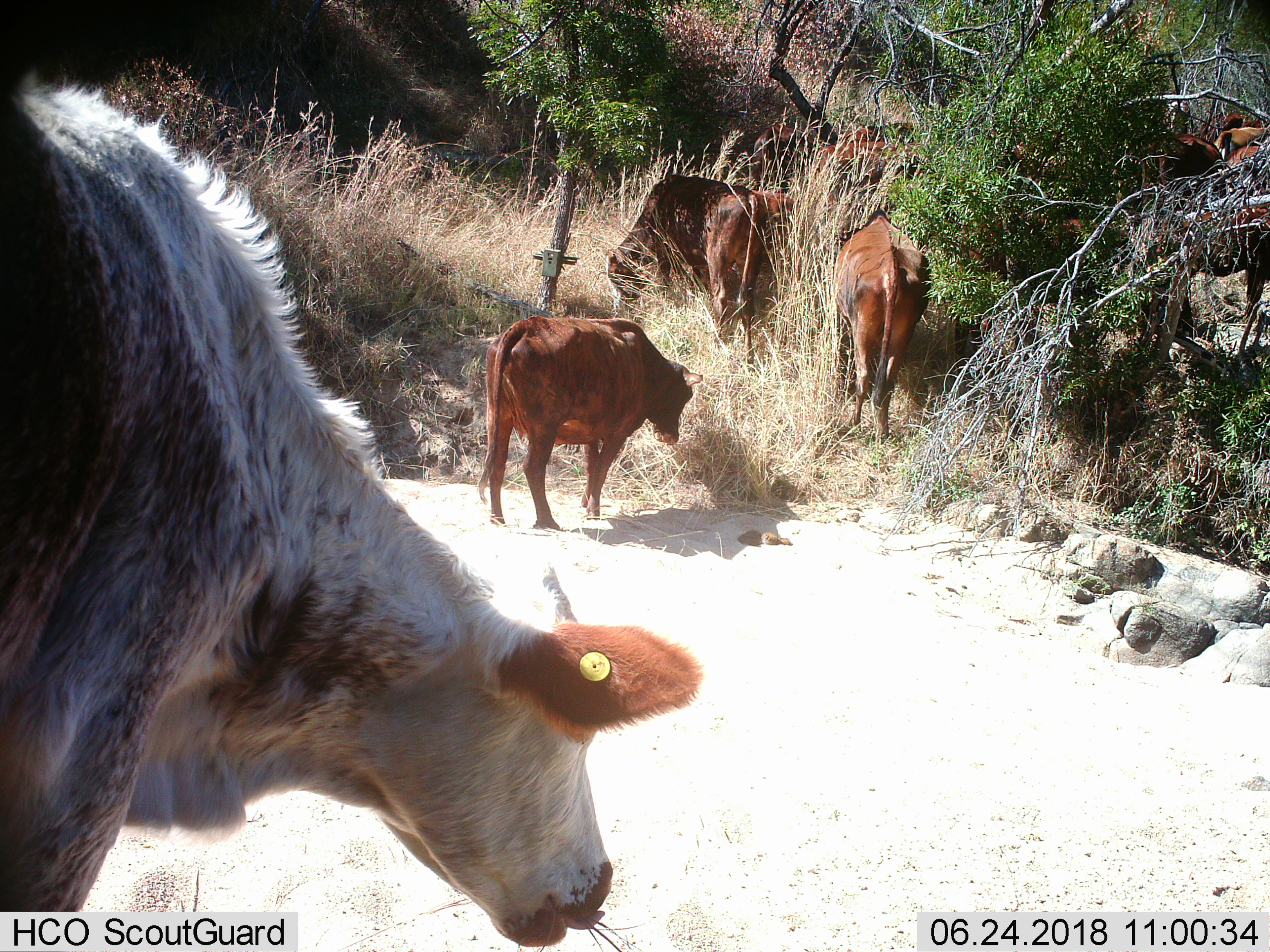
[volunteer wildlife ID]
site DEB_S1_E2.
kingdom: Animalia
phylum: Chordata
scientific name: Vertebrata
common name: domestic animal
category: domesticanimal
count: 11-50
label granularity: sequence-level